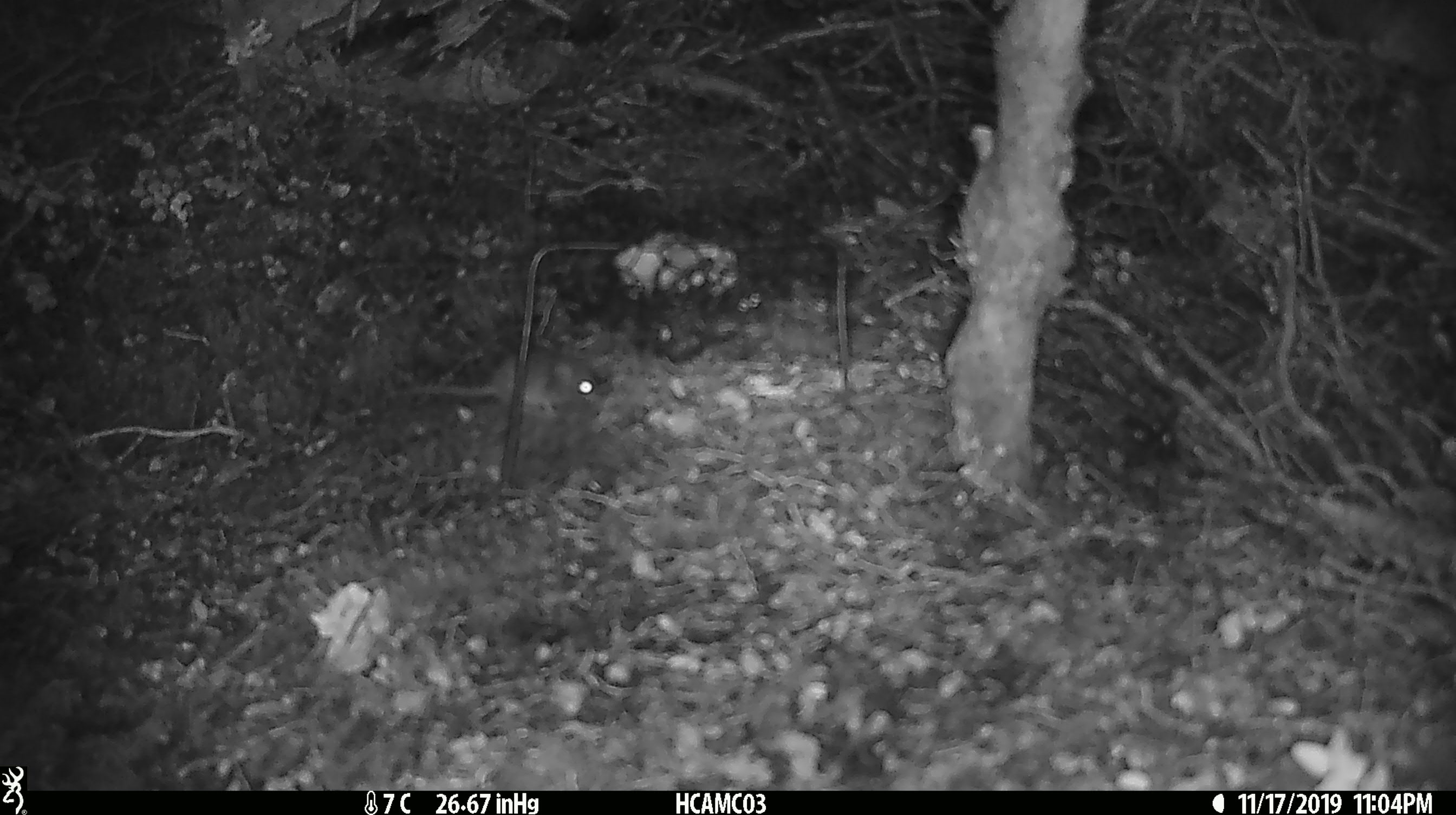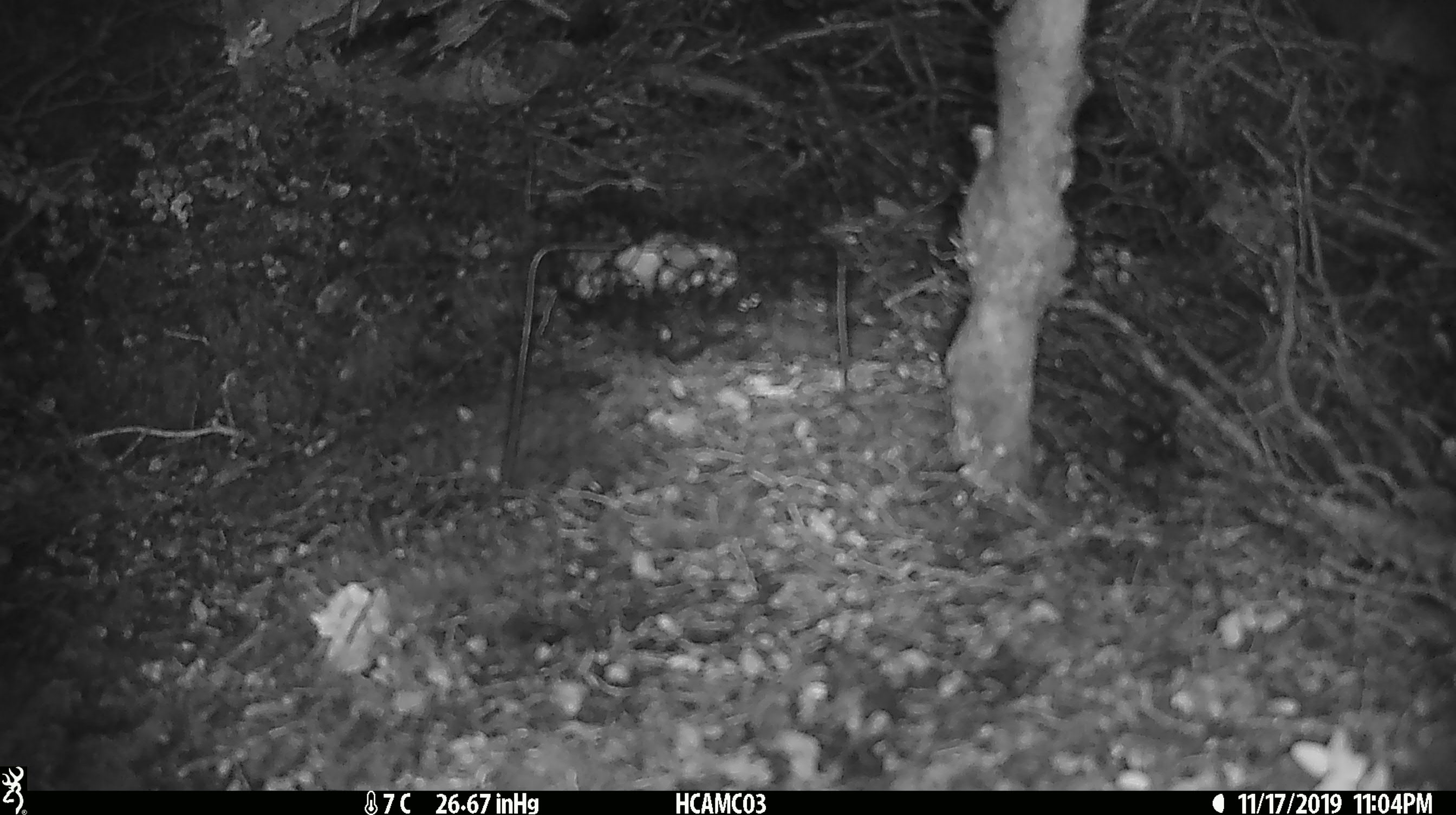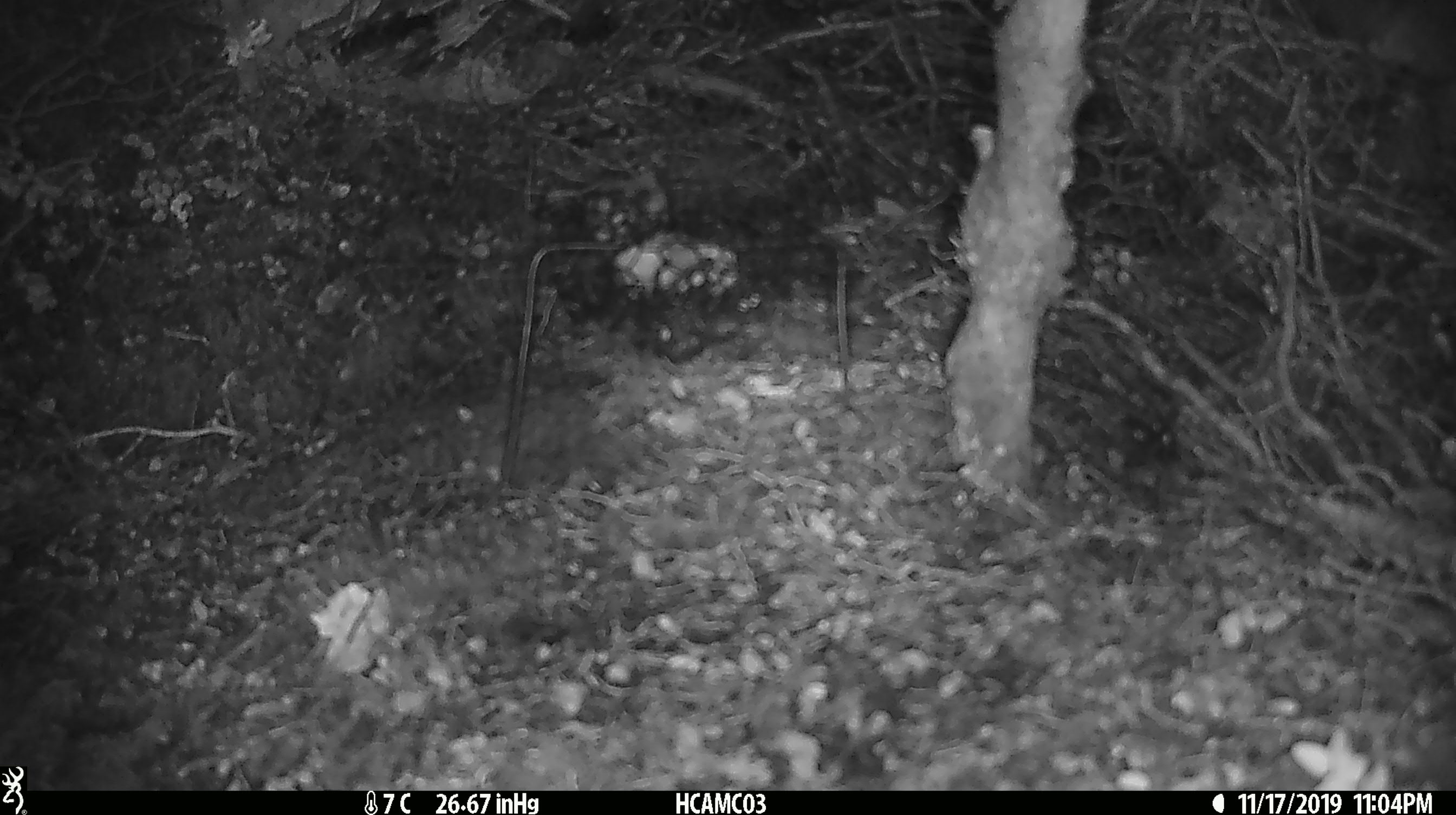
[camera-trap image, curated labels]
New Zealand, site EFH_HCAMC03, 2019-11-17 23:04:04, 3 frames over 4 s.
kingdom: Animalia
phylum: Chordata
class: Mammalia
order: Rodentia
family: Muridae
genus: Mus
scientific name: Mus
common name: mouse